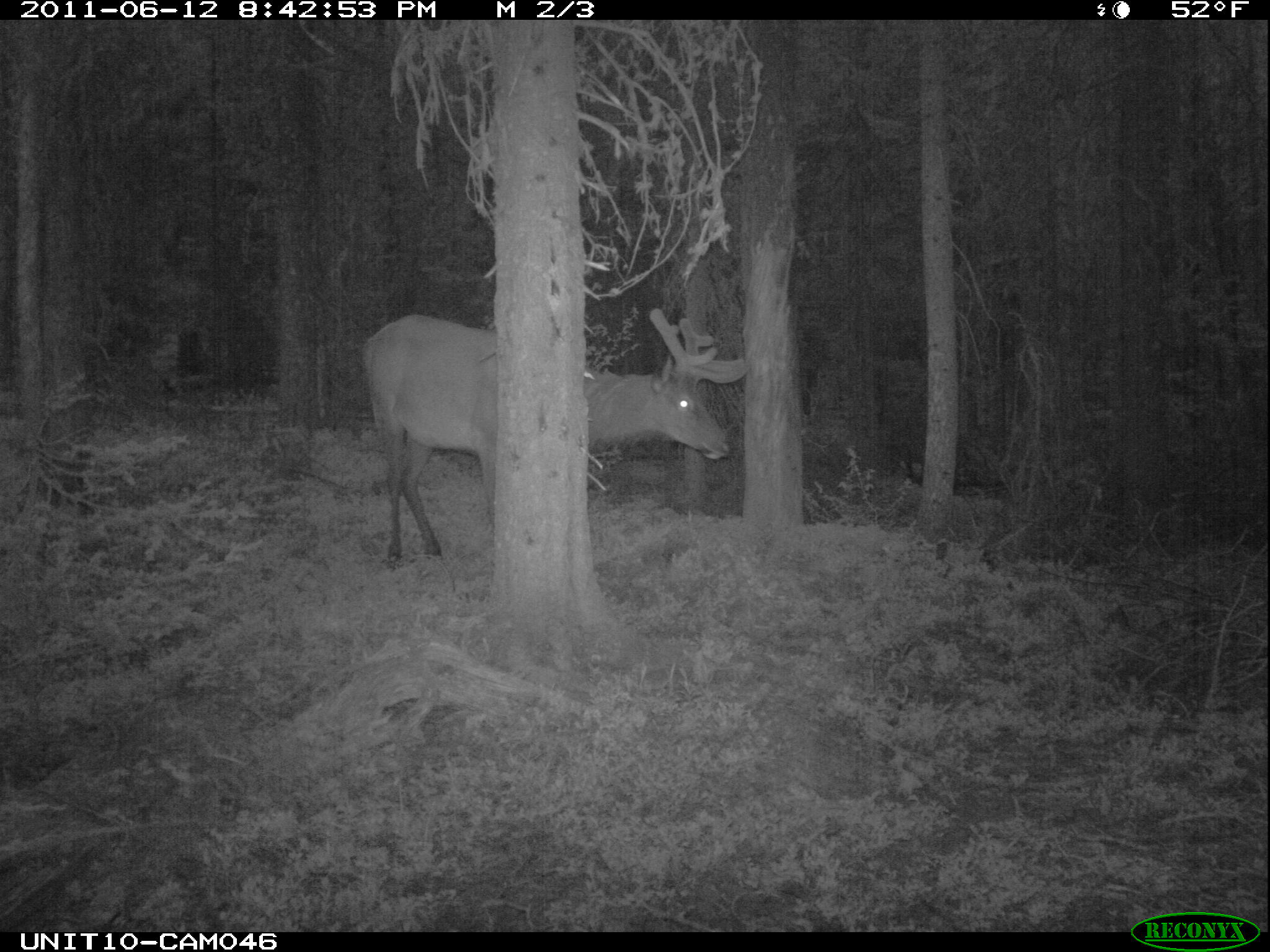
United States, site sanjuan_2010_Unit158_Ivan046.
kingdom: Animalia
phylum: Chordata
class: Mammalia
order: Artiodactyla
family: Cervidae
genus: Cervus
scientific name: Cervus elaphus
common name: red deer